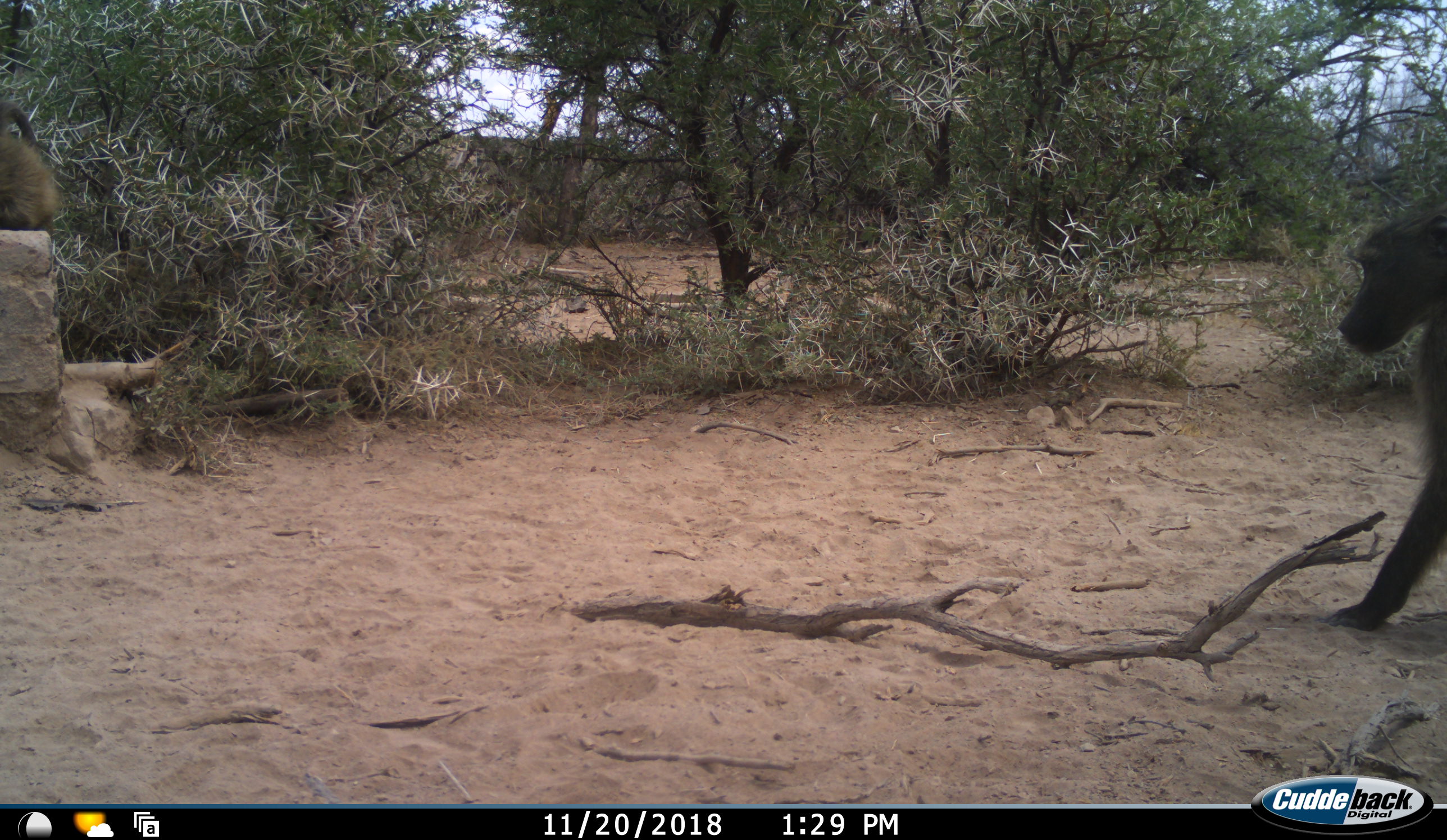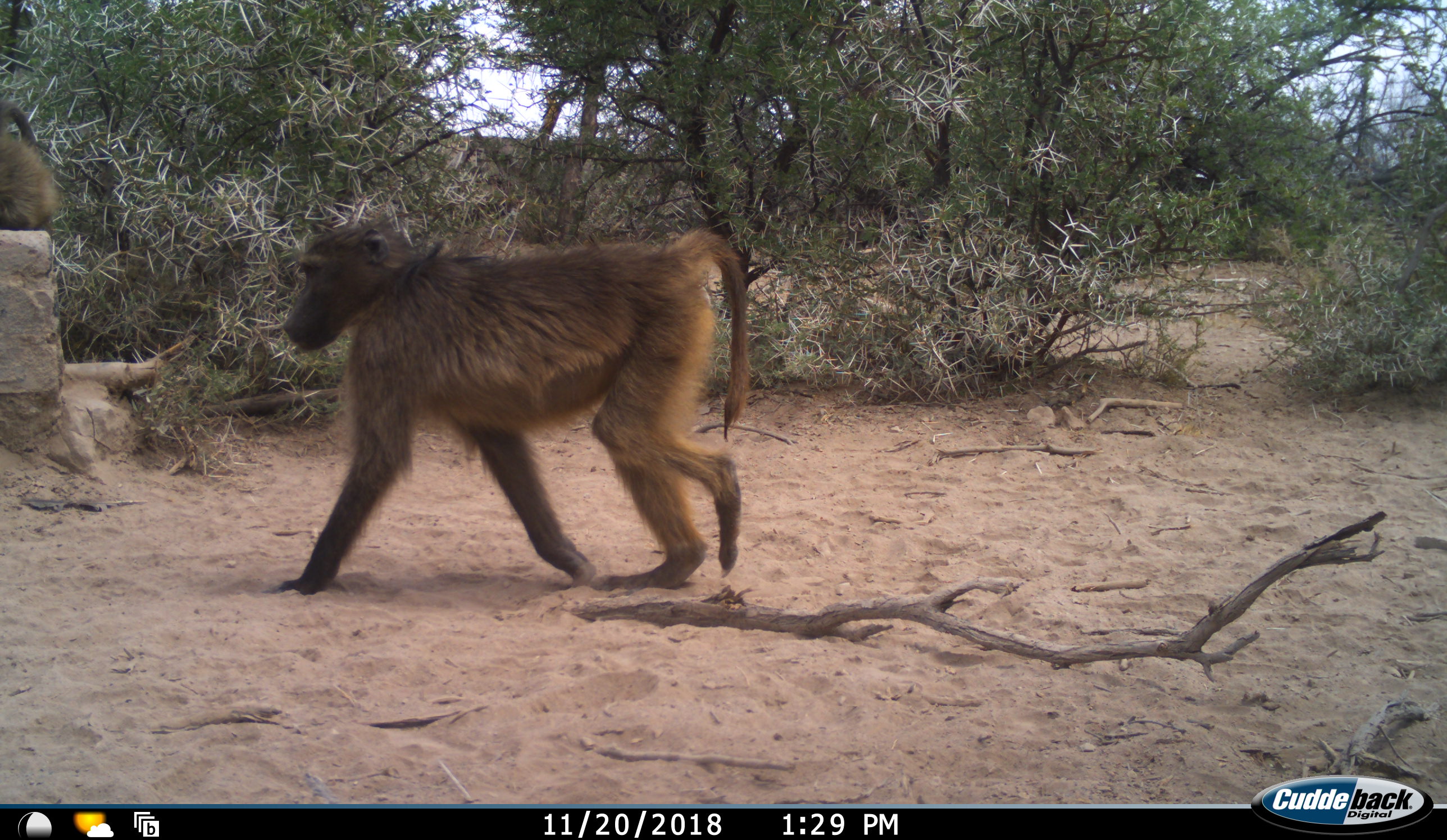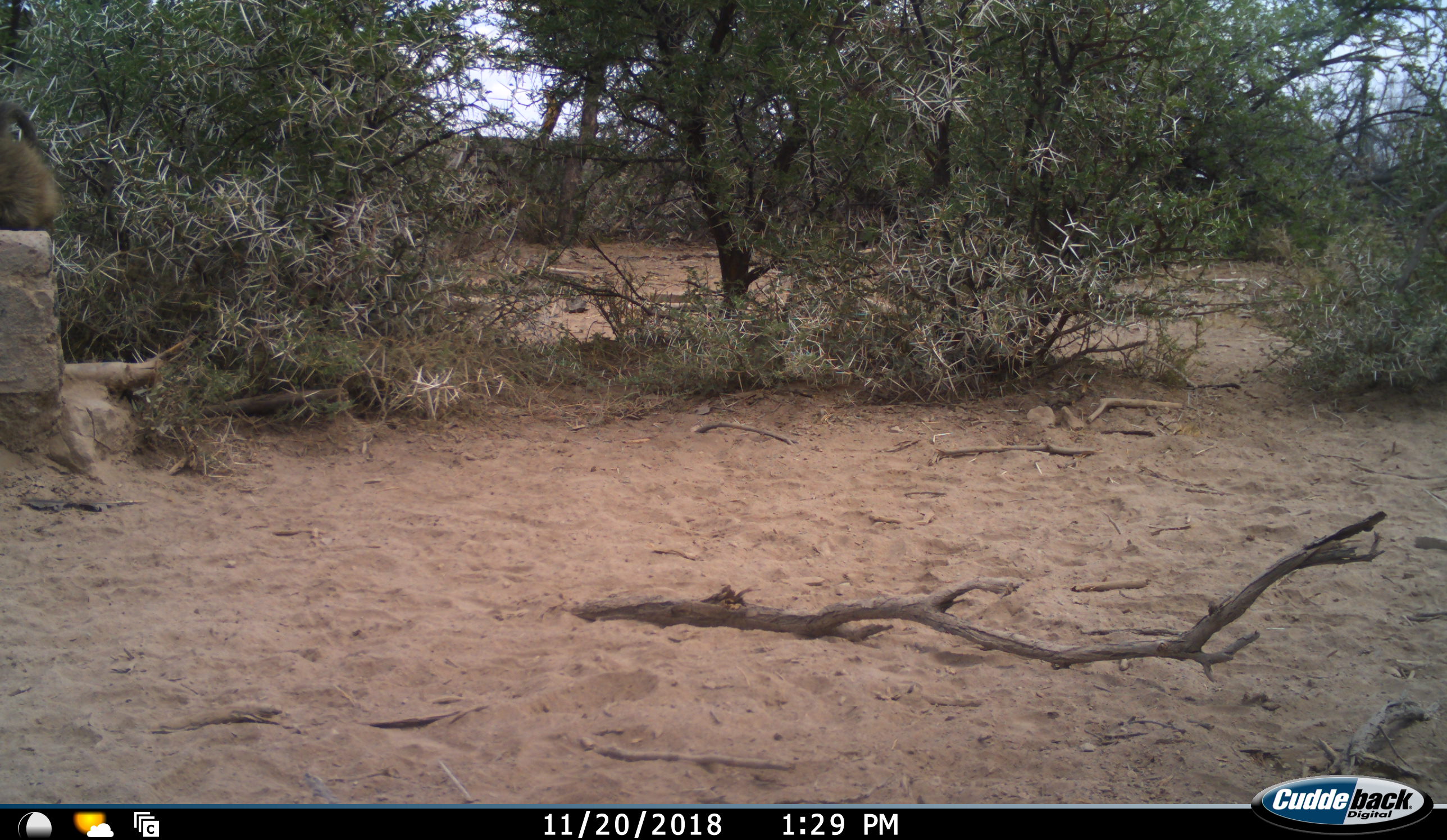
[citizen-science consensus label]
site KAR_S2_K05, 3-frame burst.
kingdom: Animalia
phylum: Chordata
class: Mammalia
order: Primates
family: Cercopithecidae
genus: Papio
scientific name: Papio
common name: baboon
Baboon (Papio), count 2. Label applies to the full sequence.